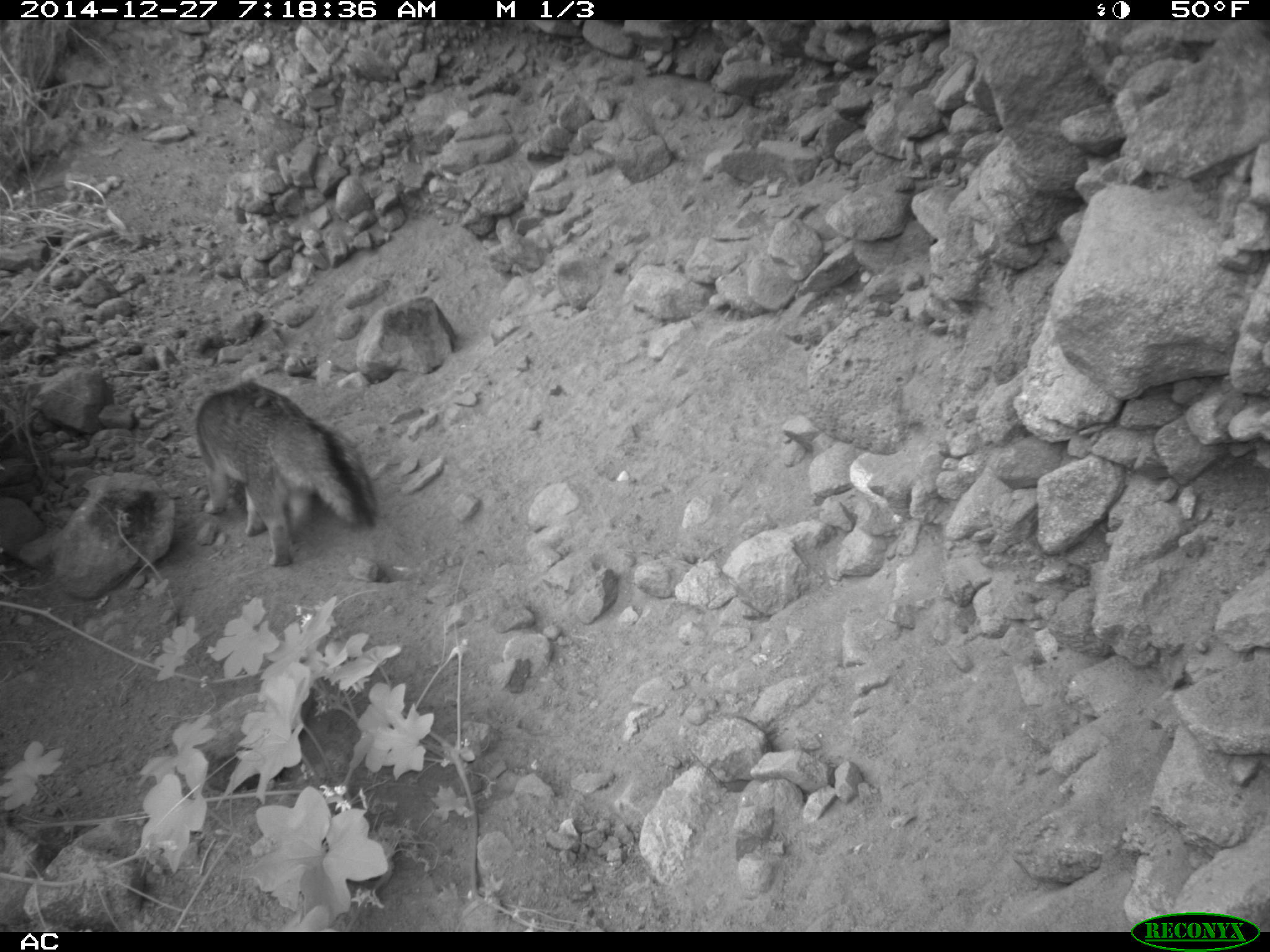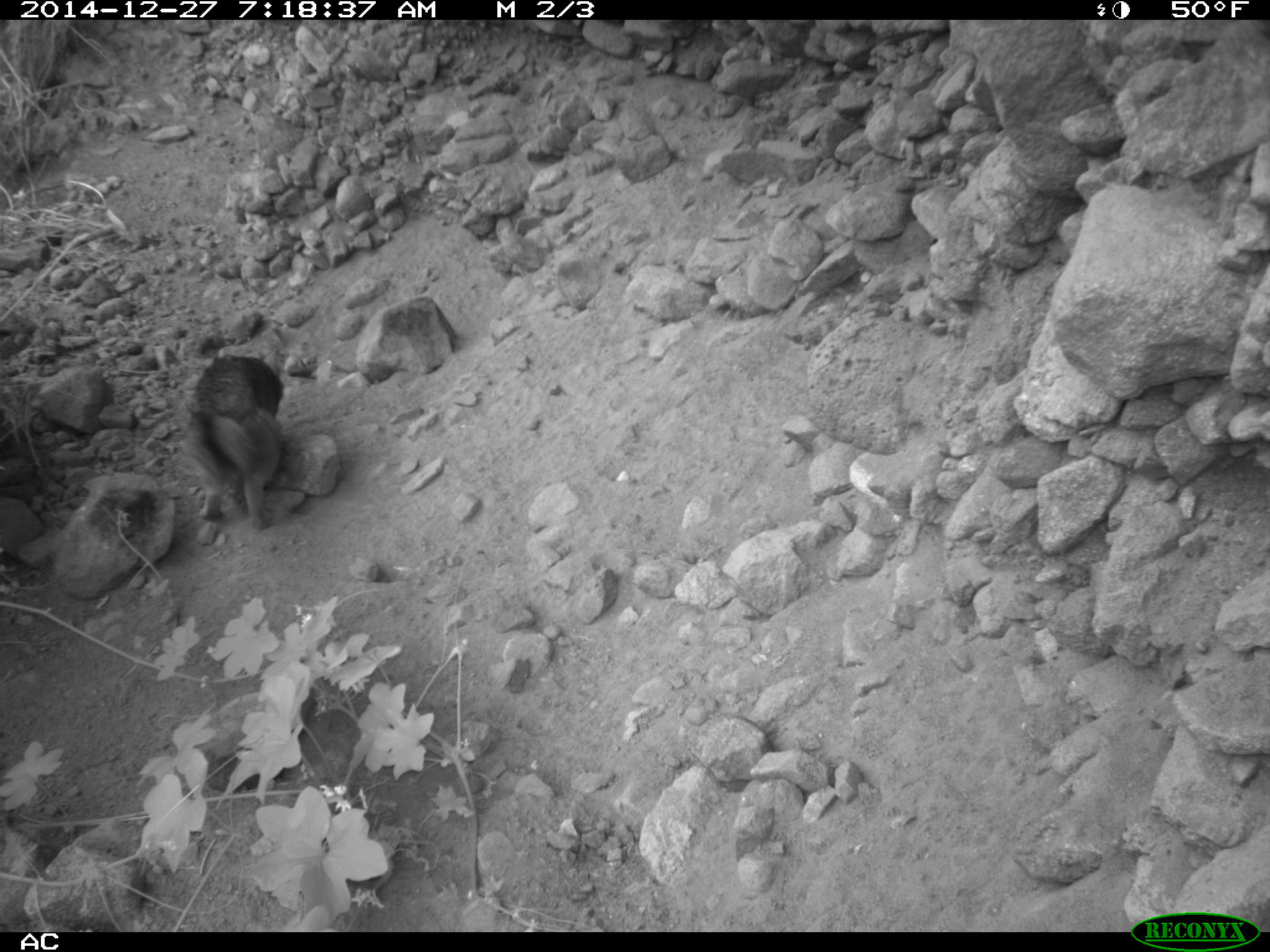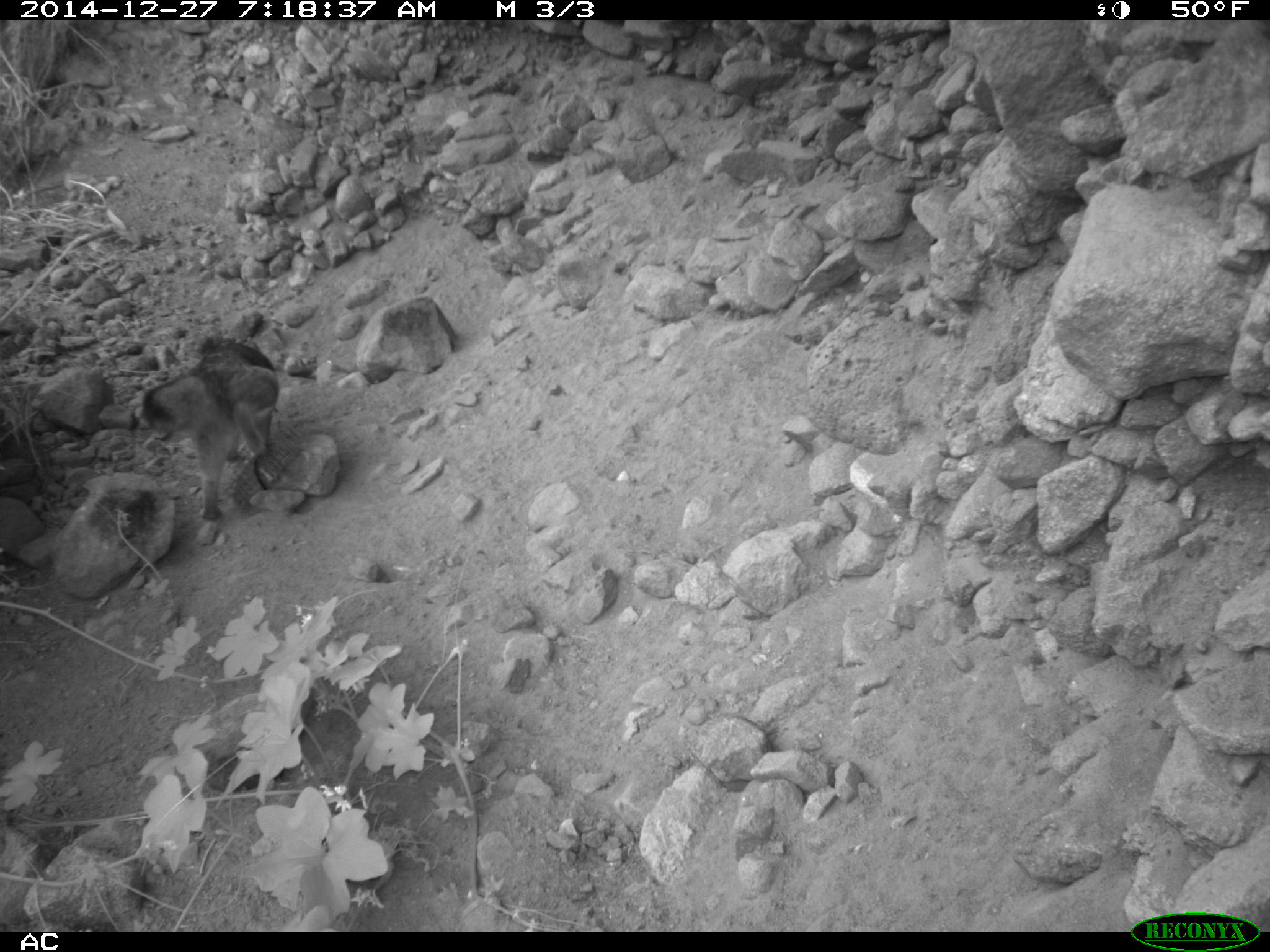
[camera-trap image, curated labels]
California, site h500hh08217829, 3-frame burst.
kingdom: Animalia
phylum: Chordata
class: Mammalia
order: Carnivora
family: Canidae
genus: Urocyon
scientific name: Urocyon littoralis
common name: island fox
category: fox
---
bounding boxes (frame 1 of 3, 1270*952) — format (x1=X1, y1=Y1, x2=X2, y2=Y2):
fox: (x1=195, y1=380, x2=379, y2=565)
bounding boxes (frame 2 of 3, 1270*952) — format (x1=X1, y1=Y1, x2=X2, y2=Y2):
fox: (x1=180, y1=346, x2=284, y2=531)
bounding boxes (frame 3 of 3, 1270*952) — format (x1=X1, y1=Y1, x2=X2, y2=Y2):
fox: (x1=143, y1=334, x2=280, y2=518)